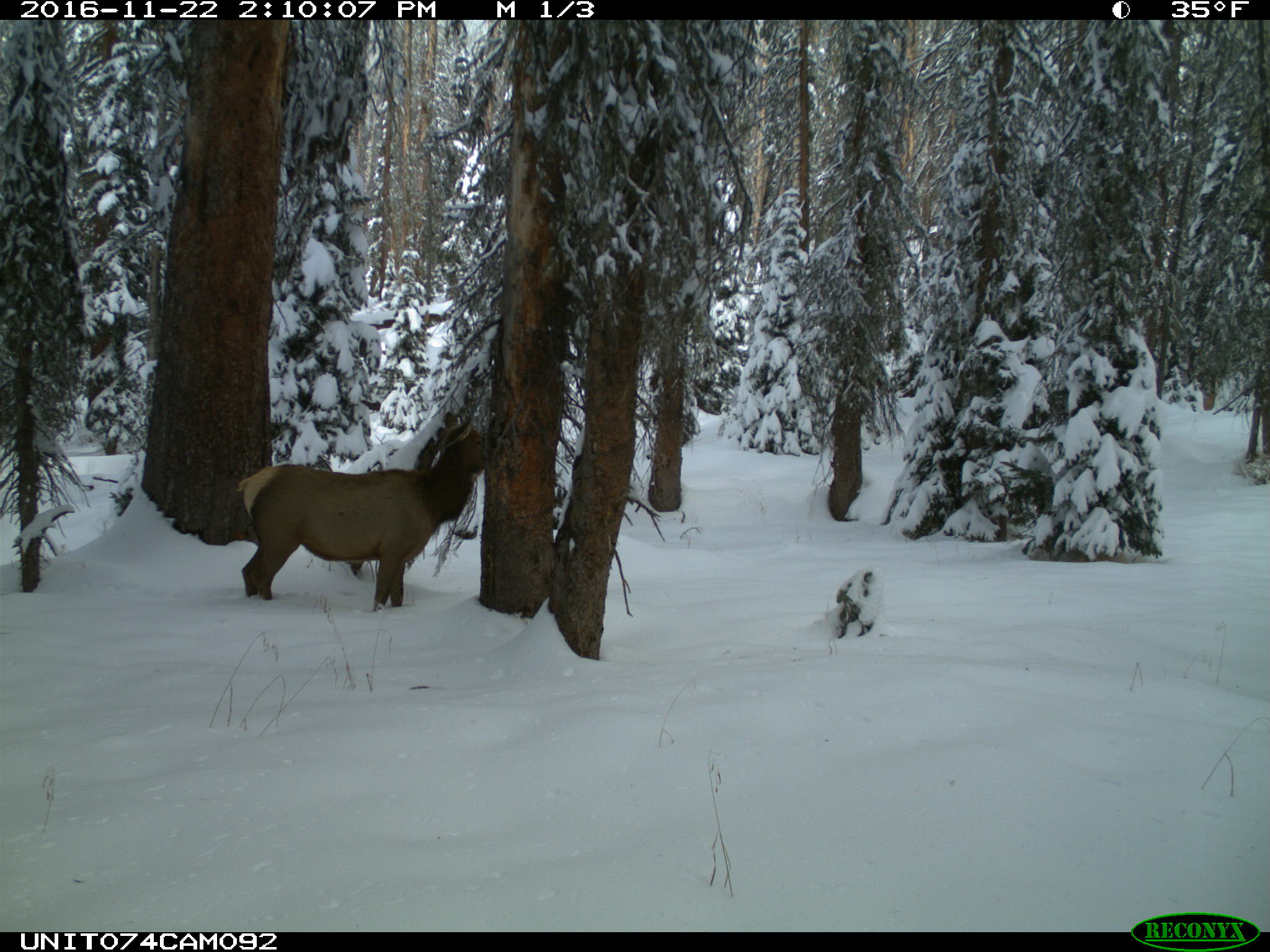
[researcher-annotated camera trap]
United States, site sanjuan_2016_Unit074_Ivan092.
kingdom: Animalia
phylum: Chordata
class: Mammalia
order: Artiodactyla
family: Cervidae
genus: Cervus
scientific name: Cervus elaphus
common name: red deer